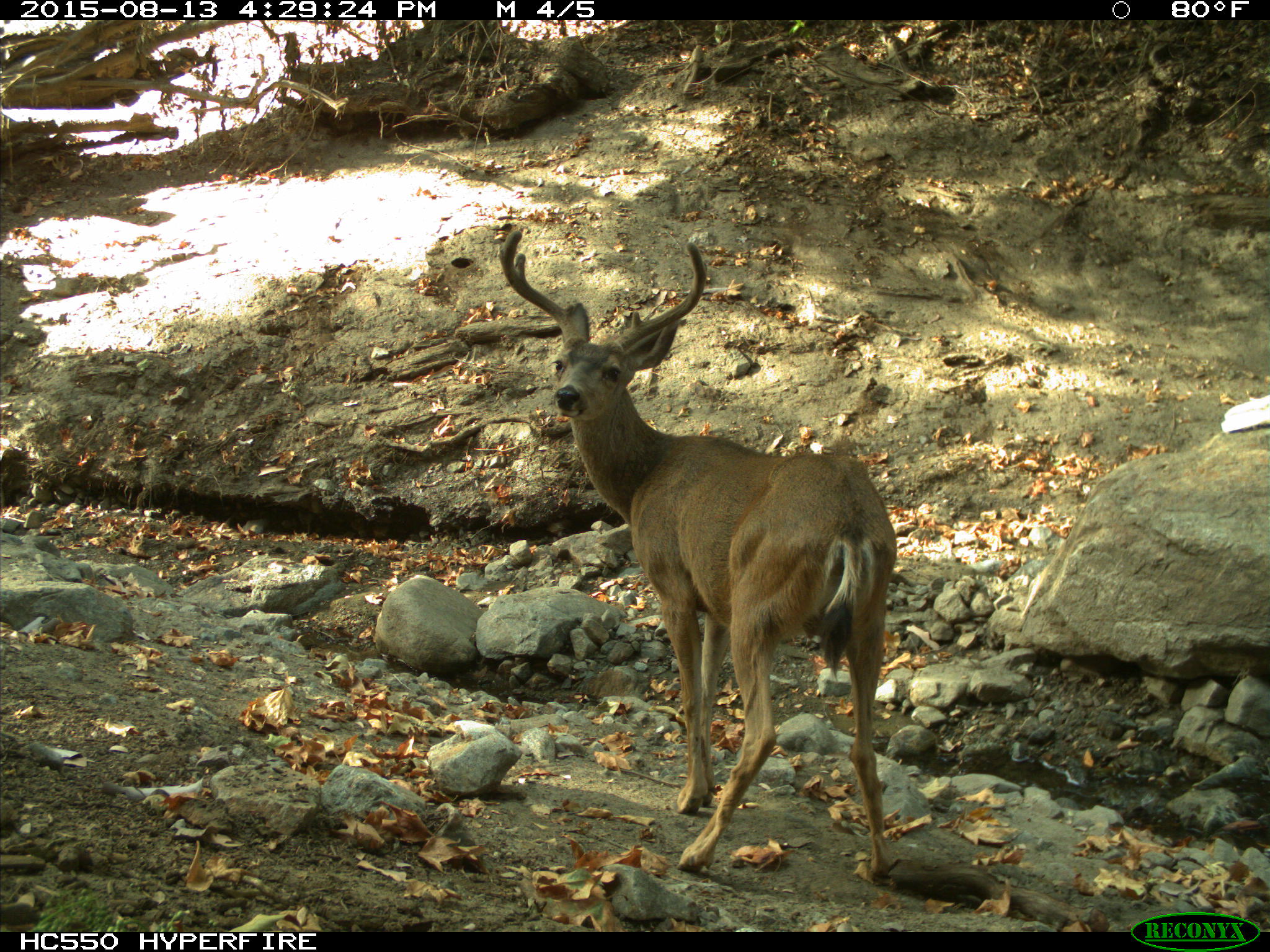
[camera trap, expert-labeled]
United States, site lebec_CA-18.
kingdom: Animalia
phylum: Chordata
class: Mammalia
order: Artiodactyla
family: Cervidae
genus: Odocoileus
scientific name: Odocoileus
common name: deer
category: unidentified deer